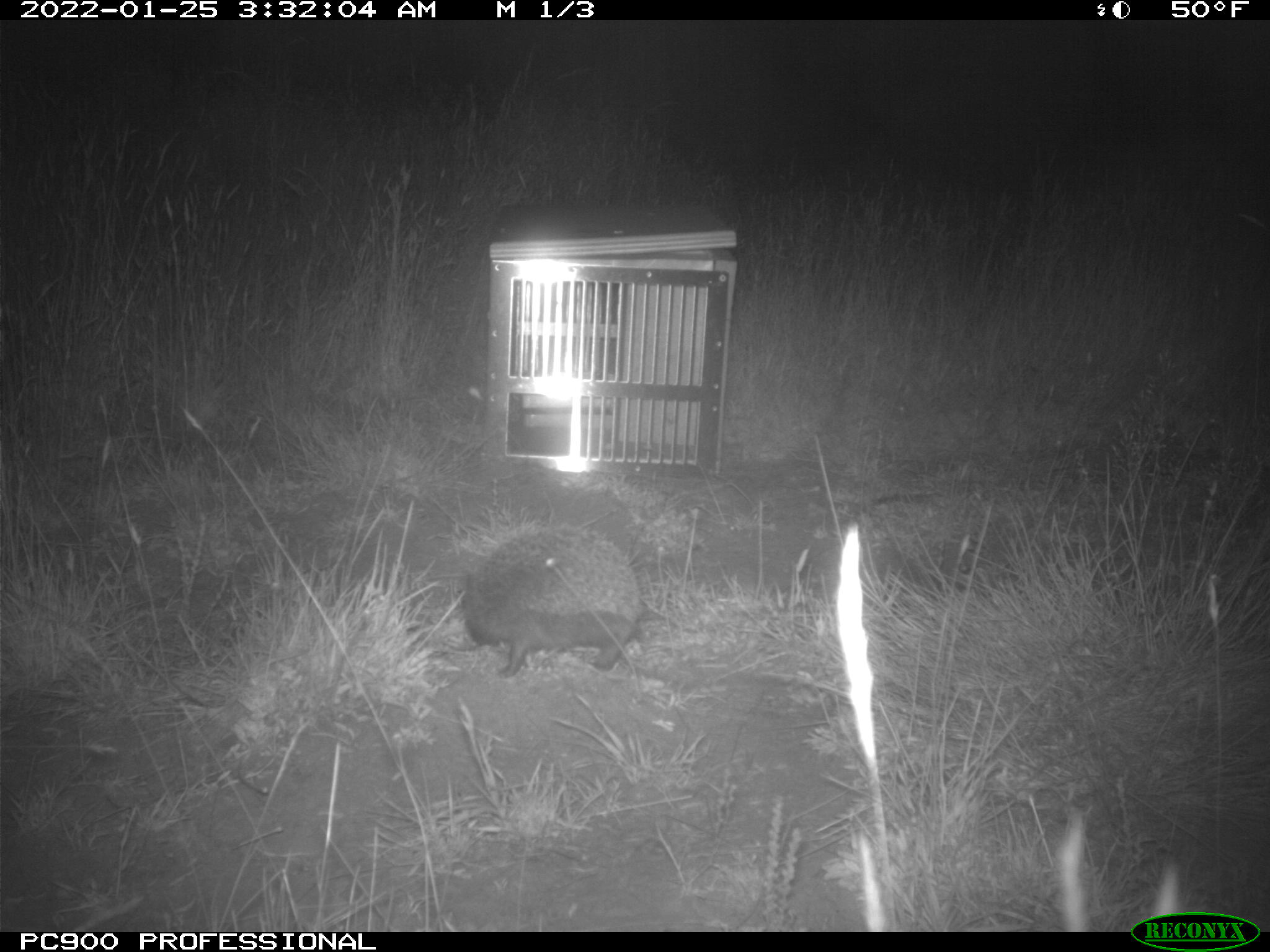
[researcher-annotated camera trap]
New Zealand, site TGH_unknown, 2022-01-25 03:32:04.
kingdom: Animalia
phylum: Chordata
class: Mammalia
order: Eulipotyphla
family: Erinaceidae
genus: Erinaceus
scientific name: Erinaceus europaeus europaeus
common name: european hedgehog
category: hedgehog